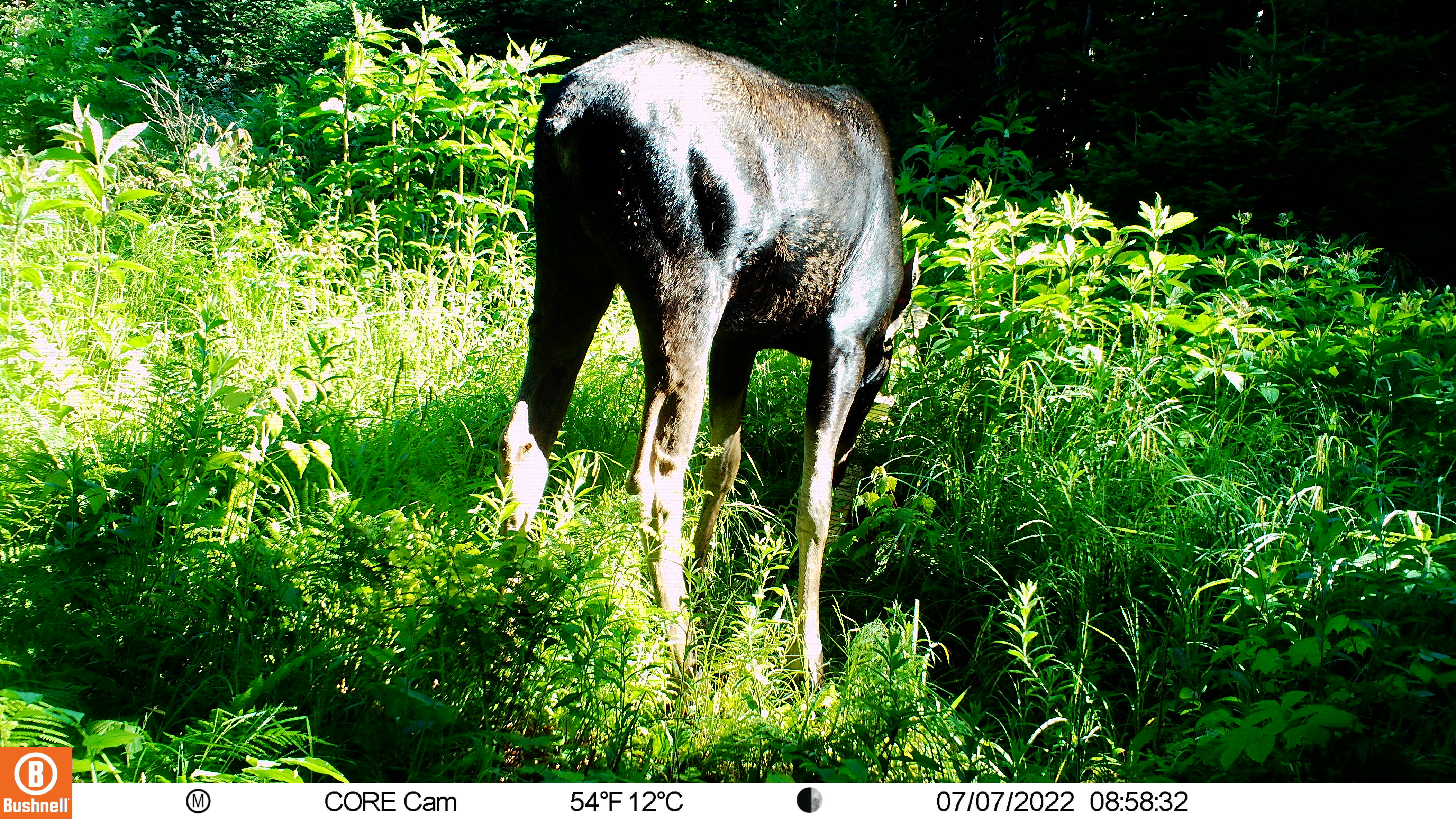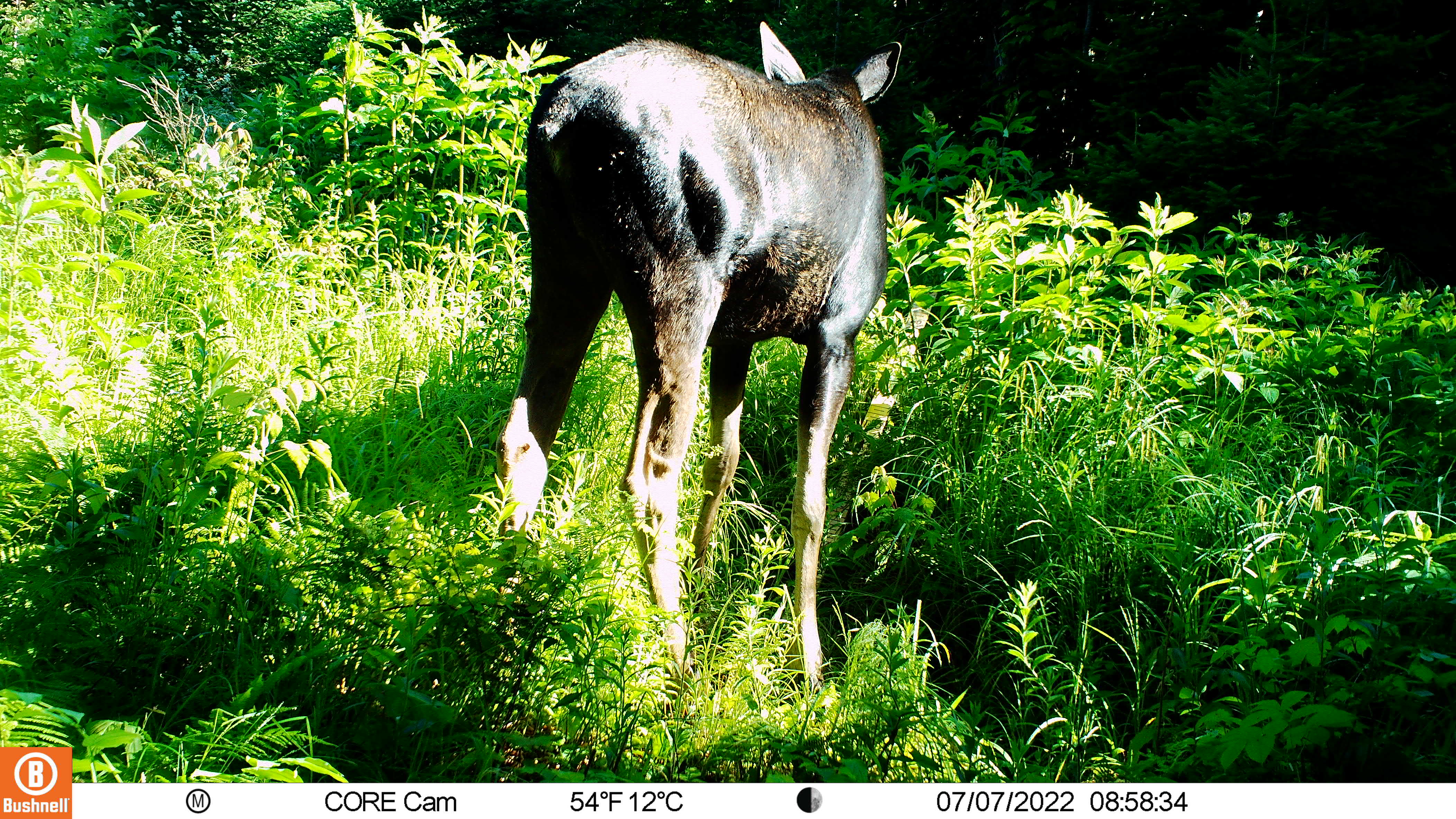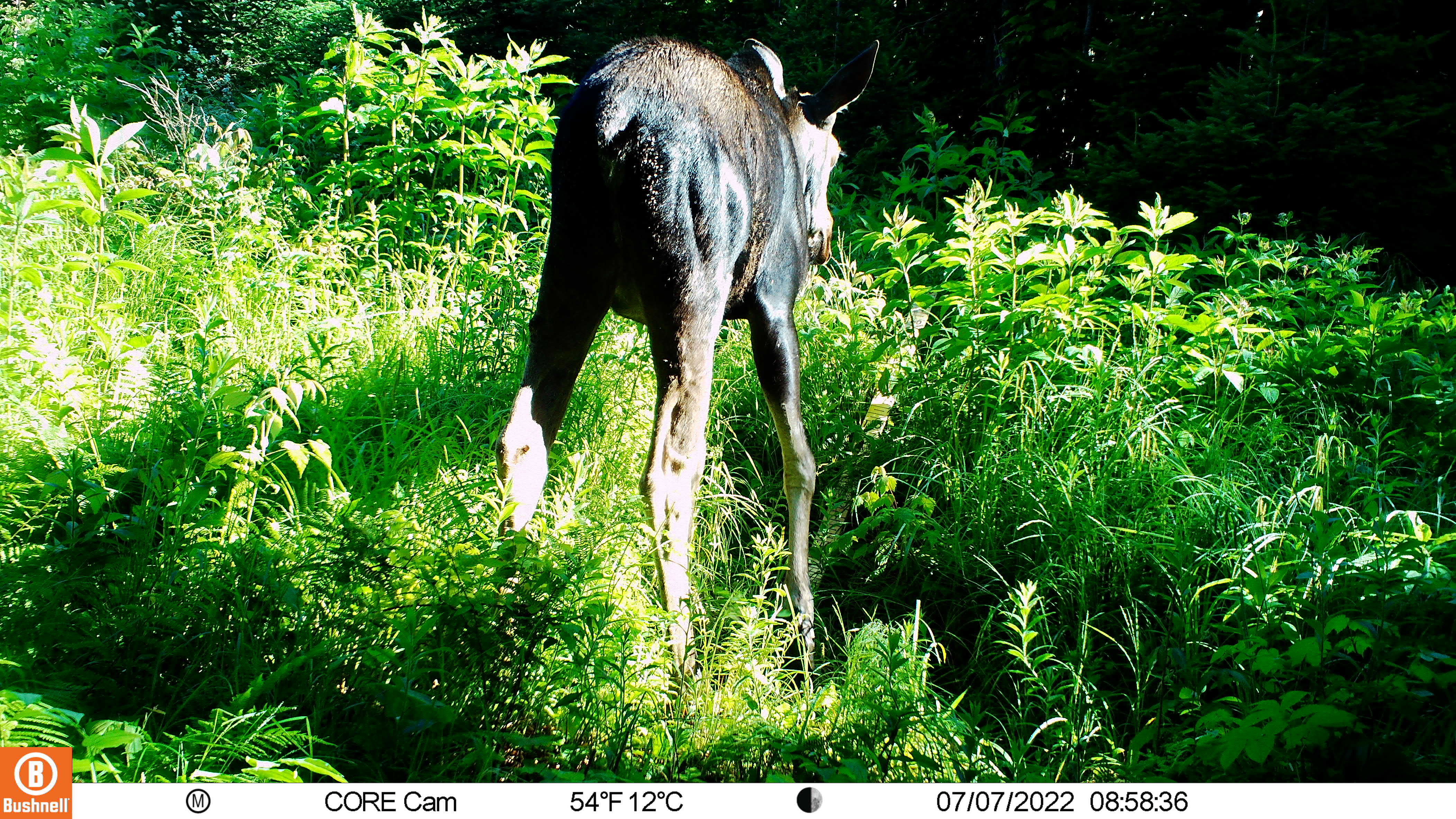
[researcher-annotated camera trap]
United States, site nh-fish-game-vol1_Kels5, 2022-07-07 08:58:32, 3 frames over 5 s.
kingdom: Animalia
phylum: Chordata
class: Mammalia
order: Artiodactyla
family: Cervidae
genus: Alces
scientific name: Alces alces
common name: moose